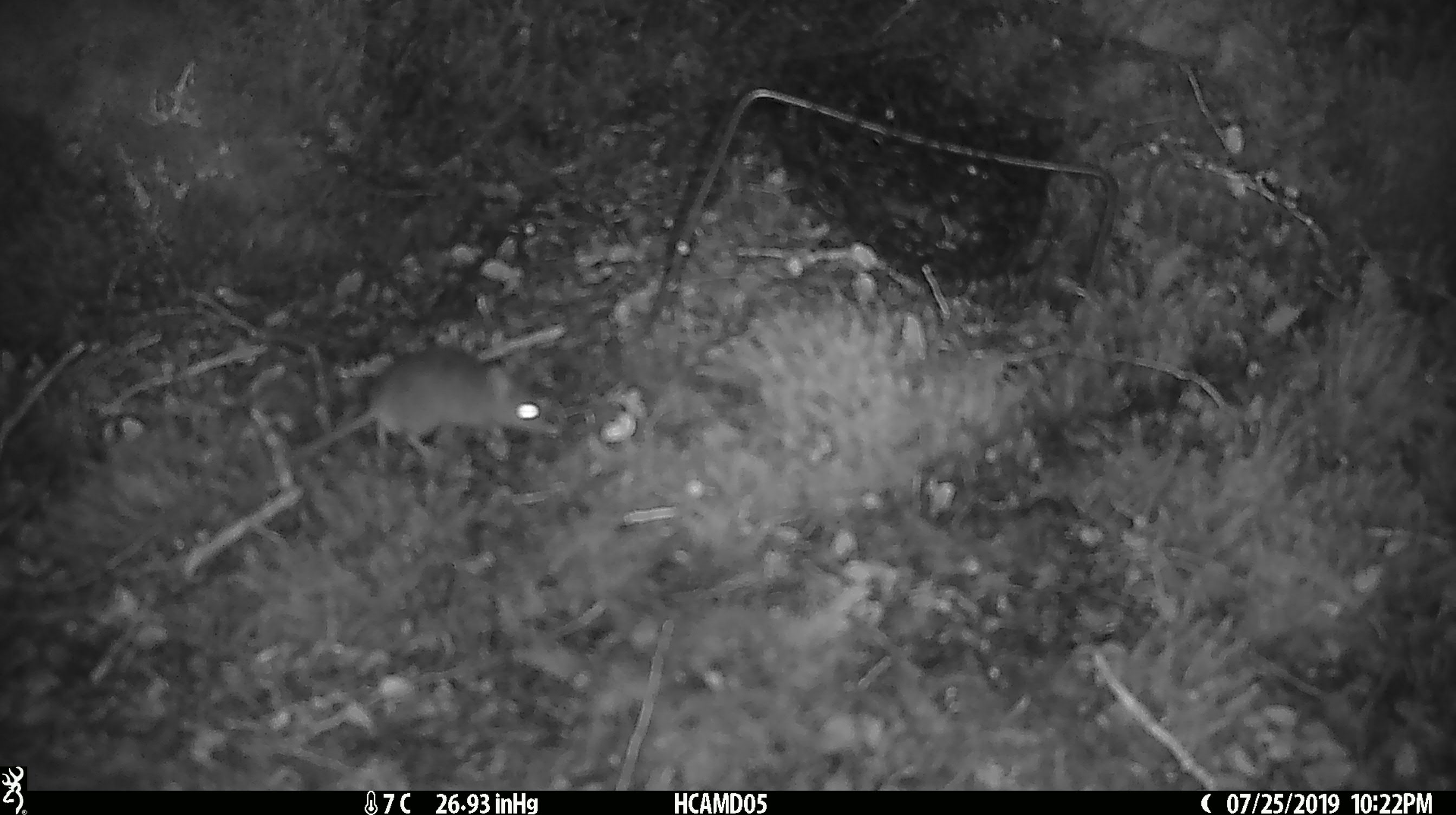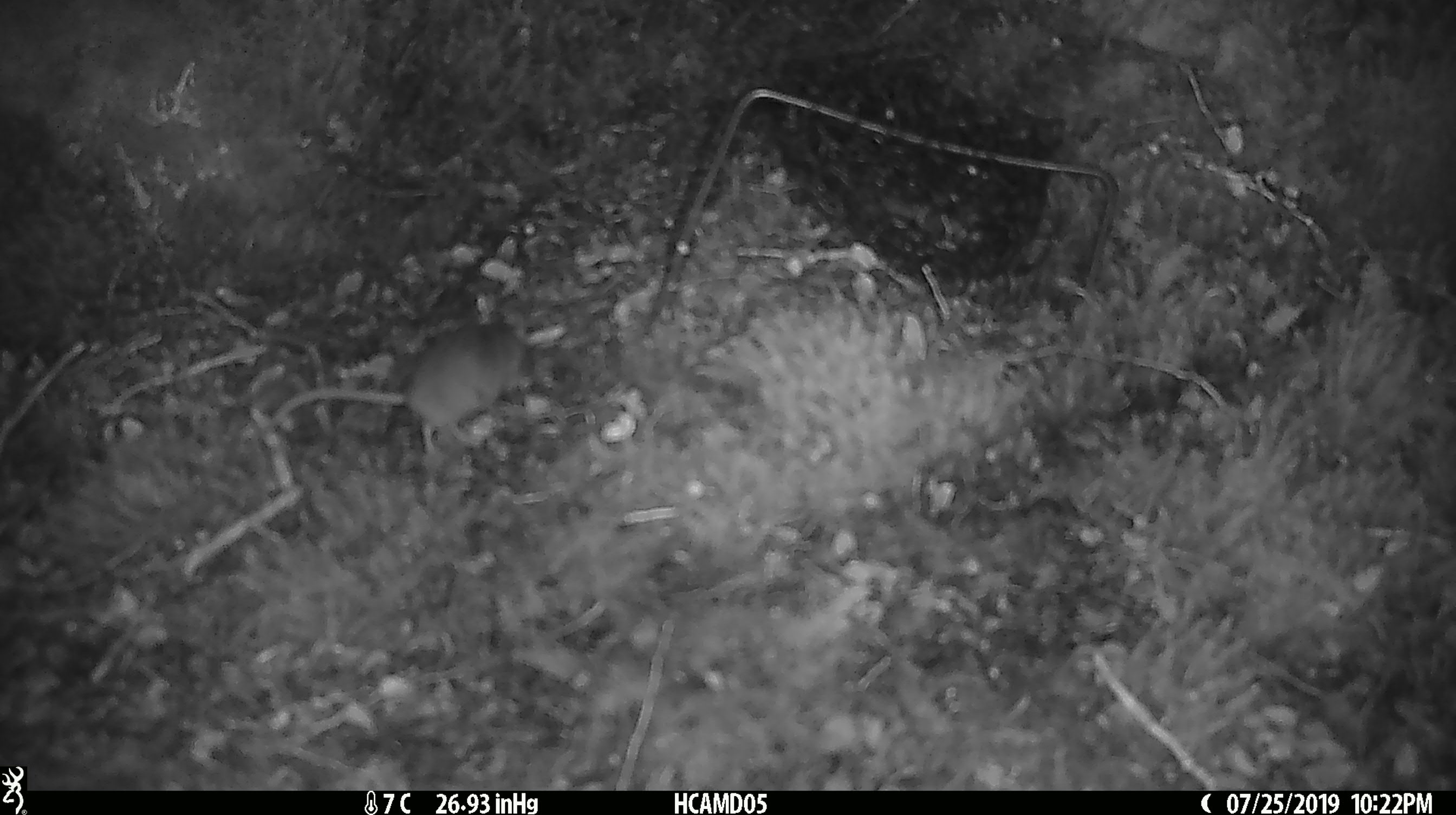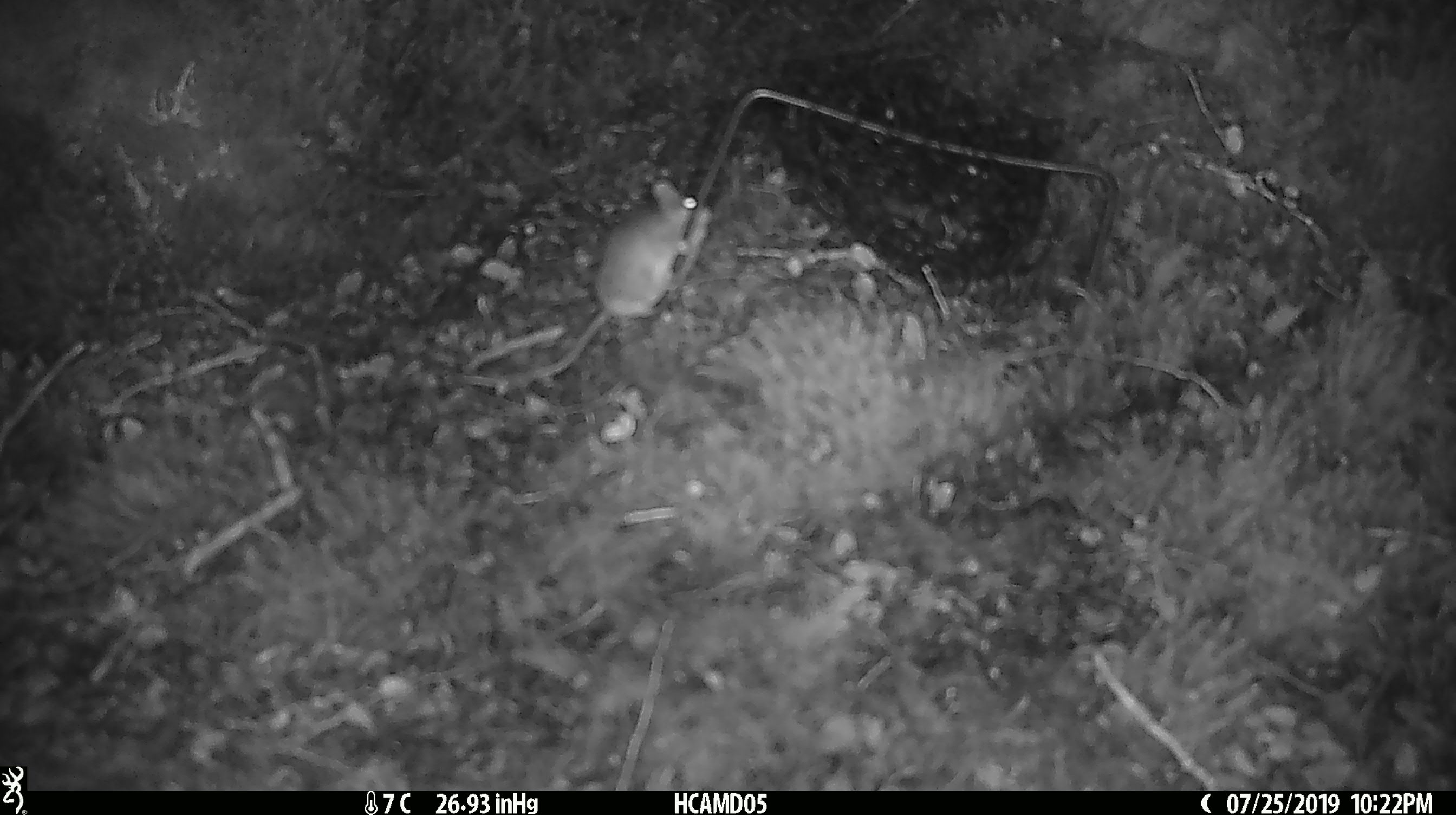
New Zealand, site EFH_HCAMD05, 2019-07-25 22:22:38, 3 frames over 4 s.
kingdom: Animalia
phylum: Chordata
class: Mammalia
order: Rodentia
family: Muridae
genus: Mus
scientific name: Mus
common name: mouse